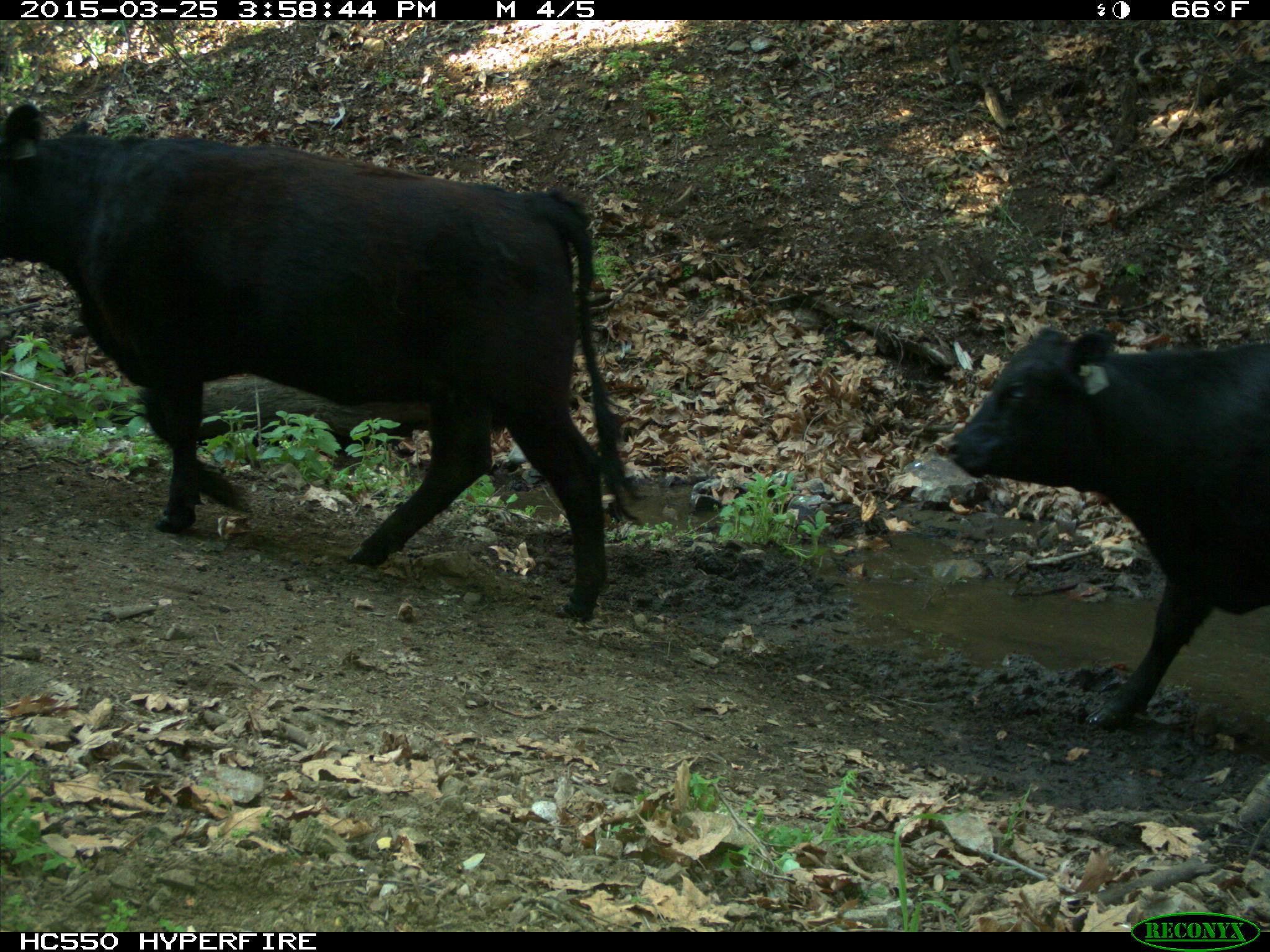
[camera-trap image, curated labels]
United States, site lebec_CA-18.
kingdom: Animalia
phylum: Chordata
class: Mammalia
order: Artiodactyla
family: Bovidae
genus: Bos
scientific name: Bos taurus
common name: domestic cow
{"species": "Bos taurus (domestic cow)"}